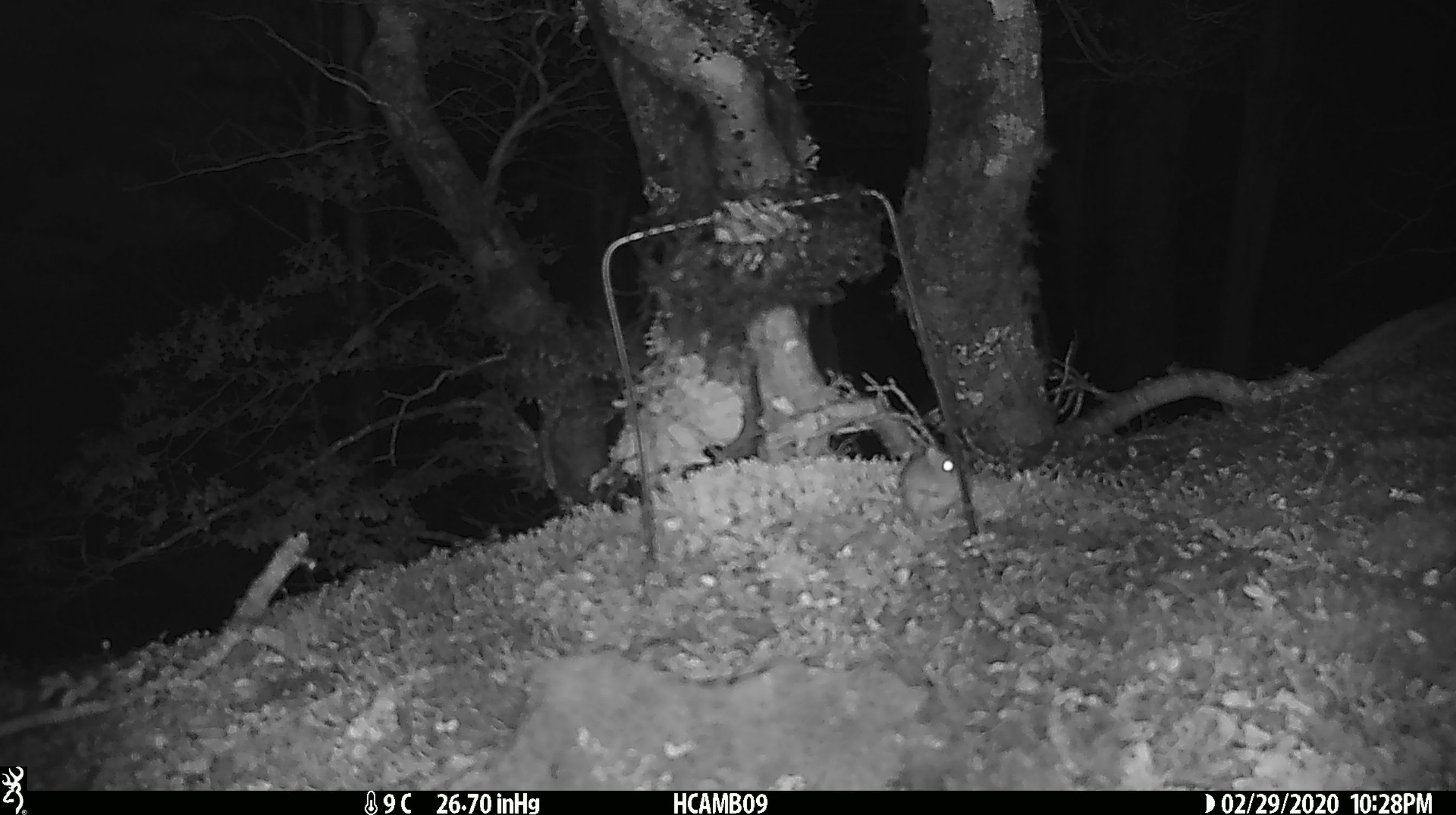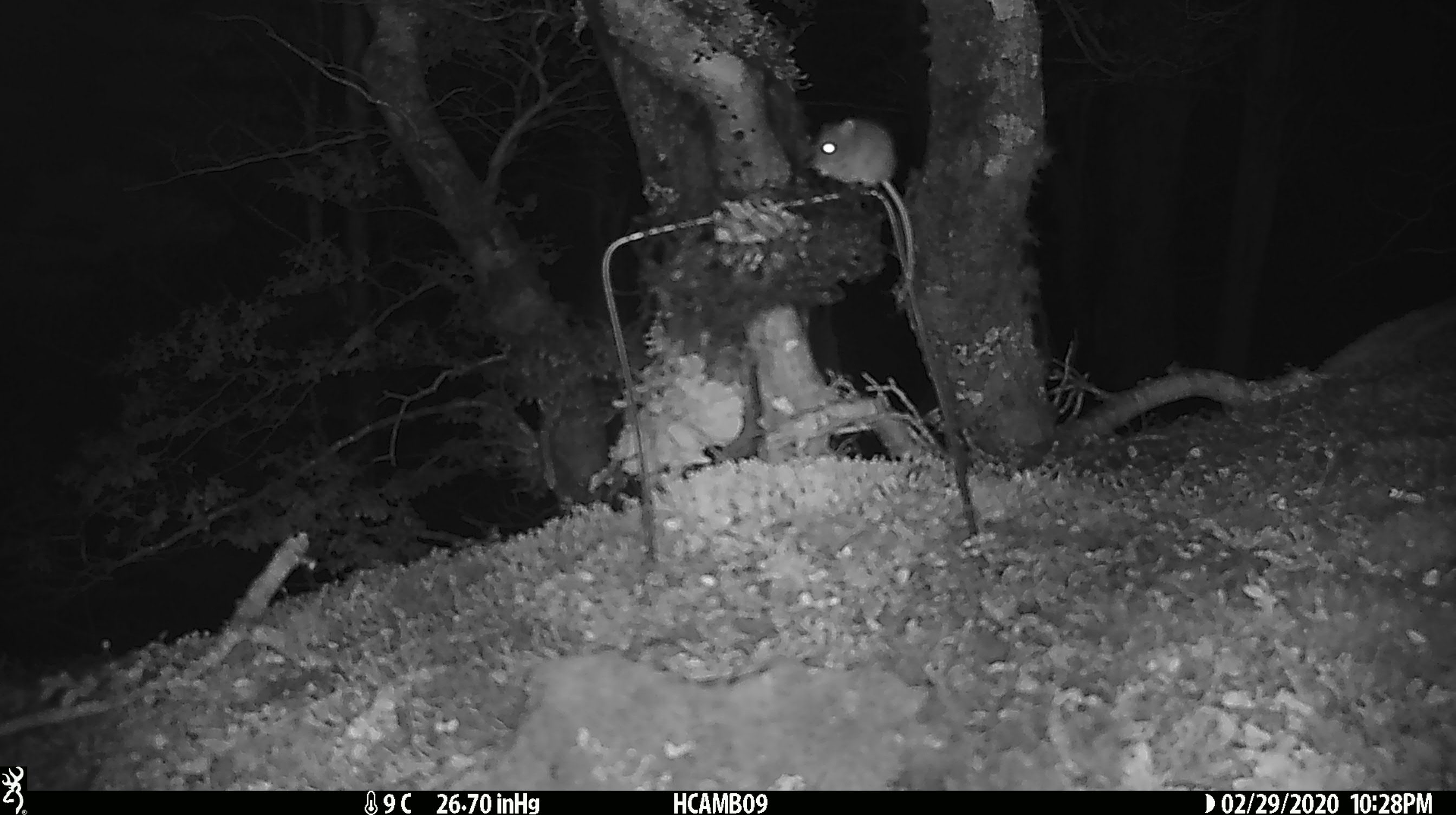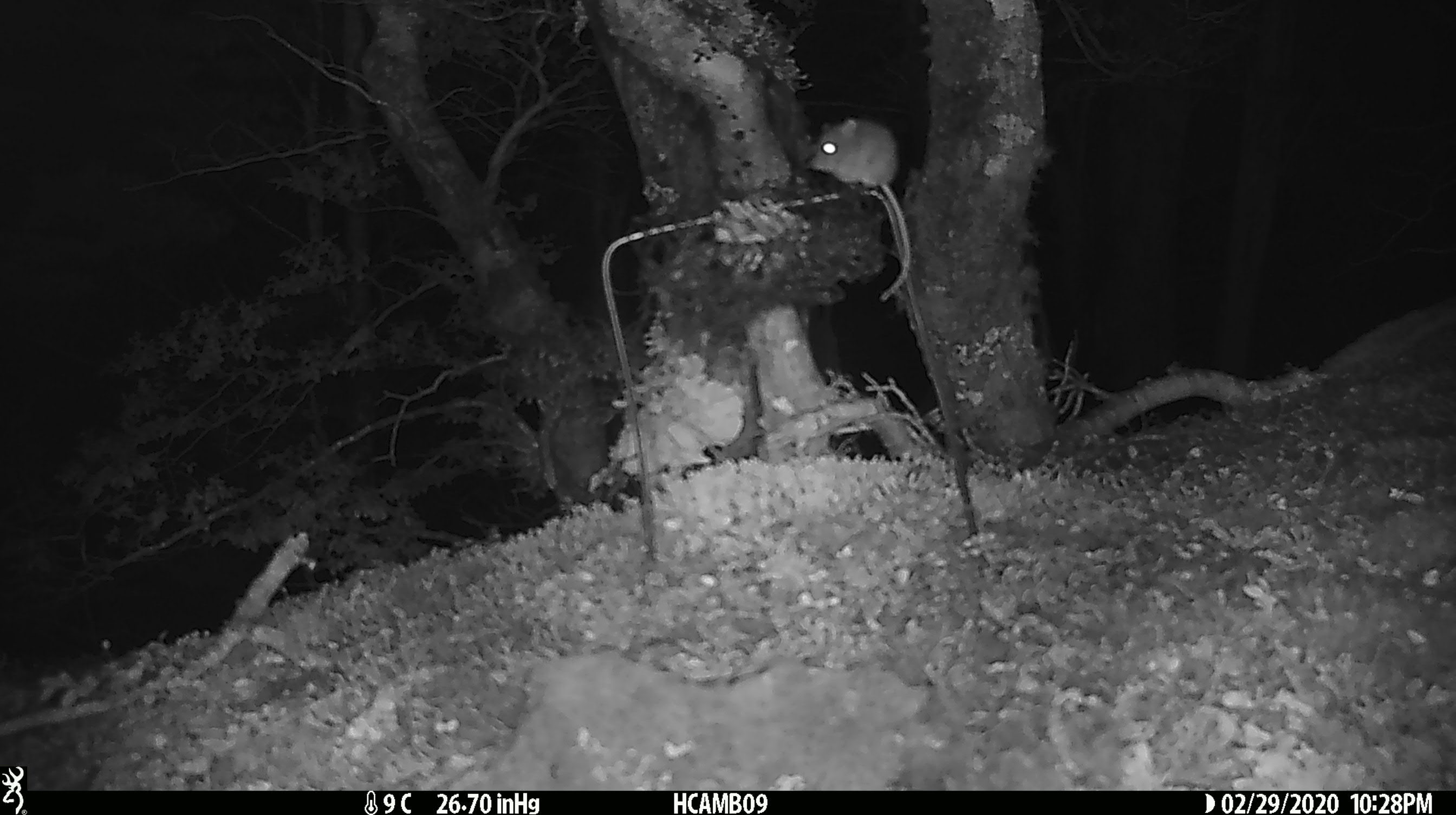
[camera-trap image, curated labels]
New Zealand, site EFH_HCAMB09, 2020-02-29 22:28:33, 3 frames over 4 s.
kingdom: Animalia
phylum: Chordata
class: Mammalia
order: Rodentia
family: Muridae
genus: Mus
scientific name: Mus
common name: mouse